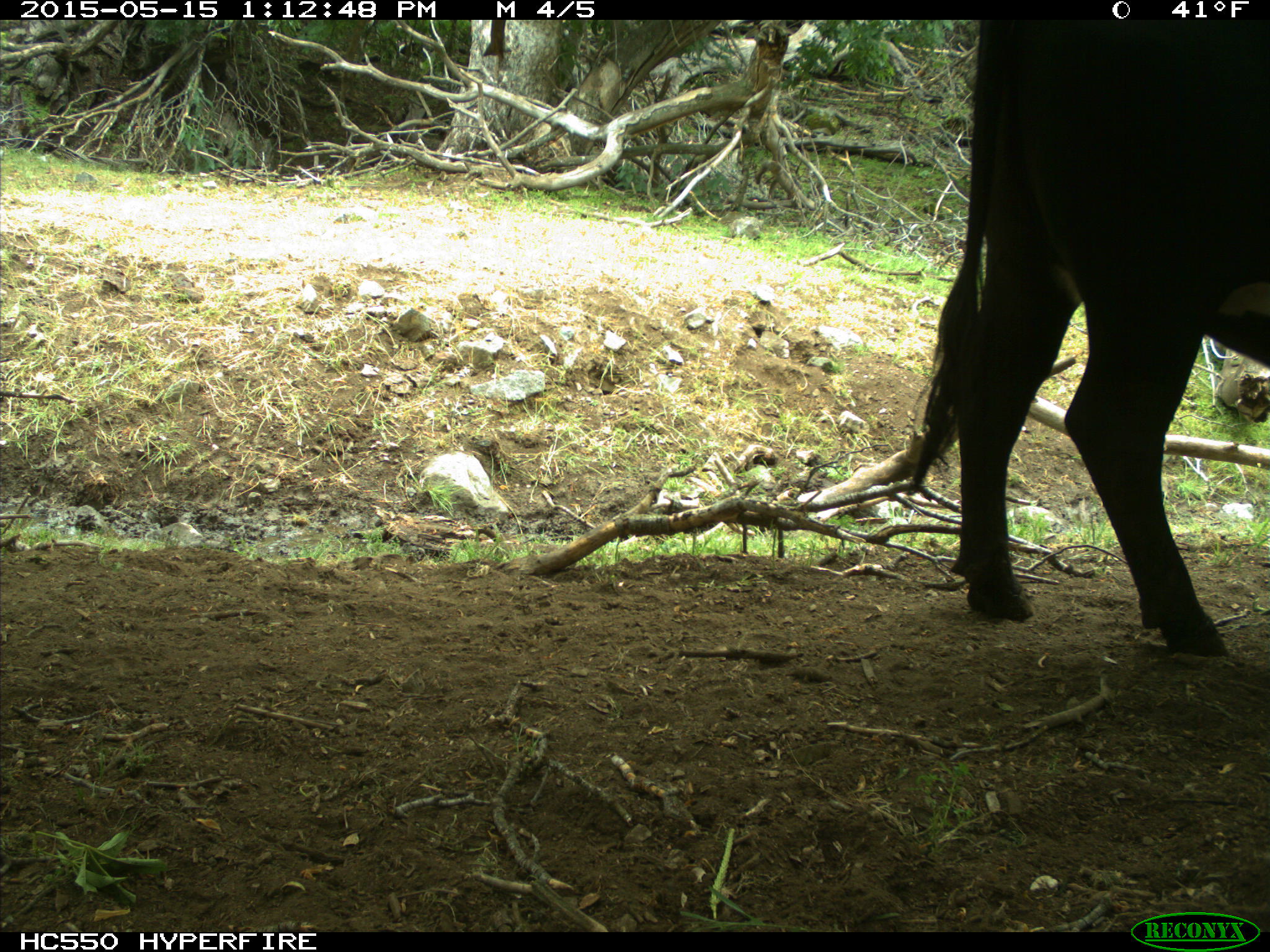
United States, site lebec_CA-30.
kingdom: Animalia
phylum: Chordata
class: Mammalia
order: Artiodactyla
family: Bovidae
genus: Bos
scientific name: Bos taurus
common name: domestic cow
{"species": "Bos taurus (domestic cow)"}